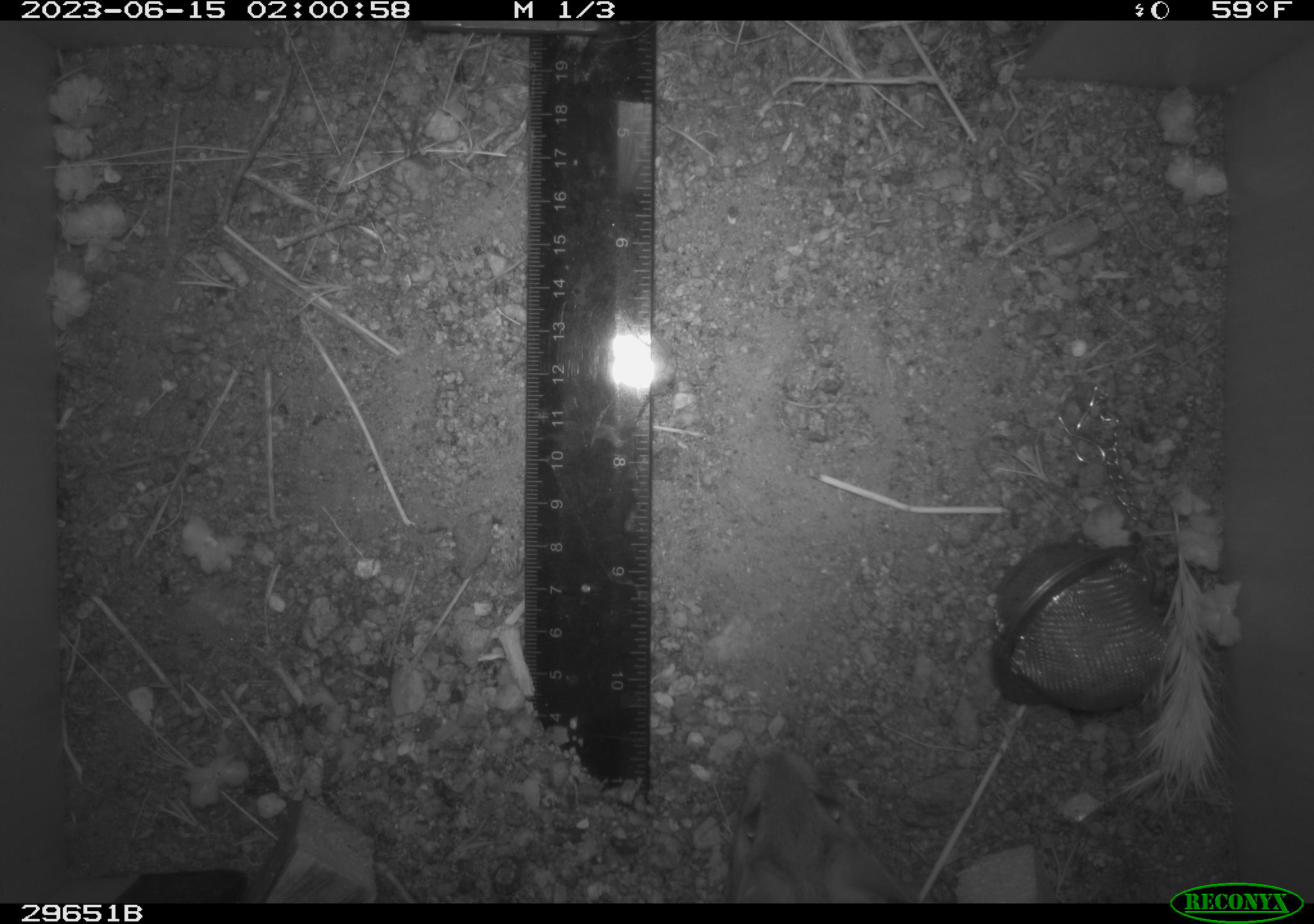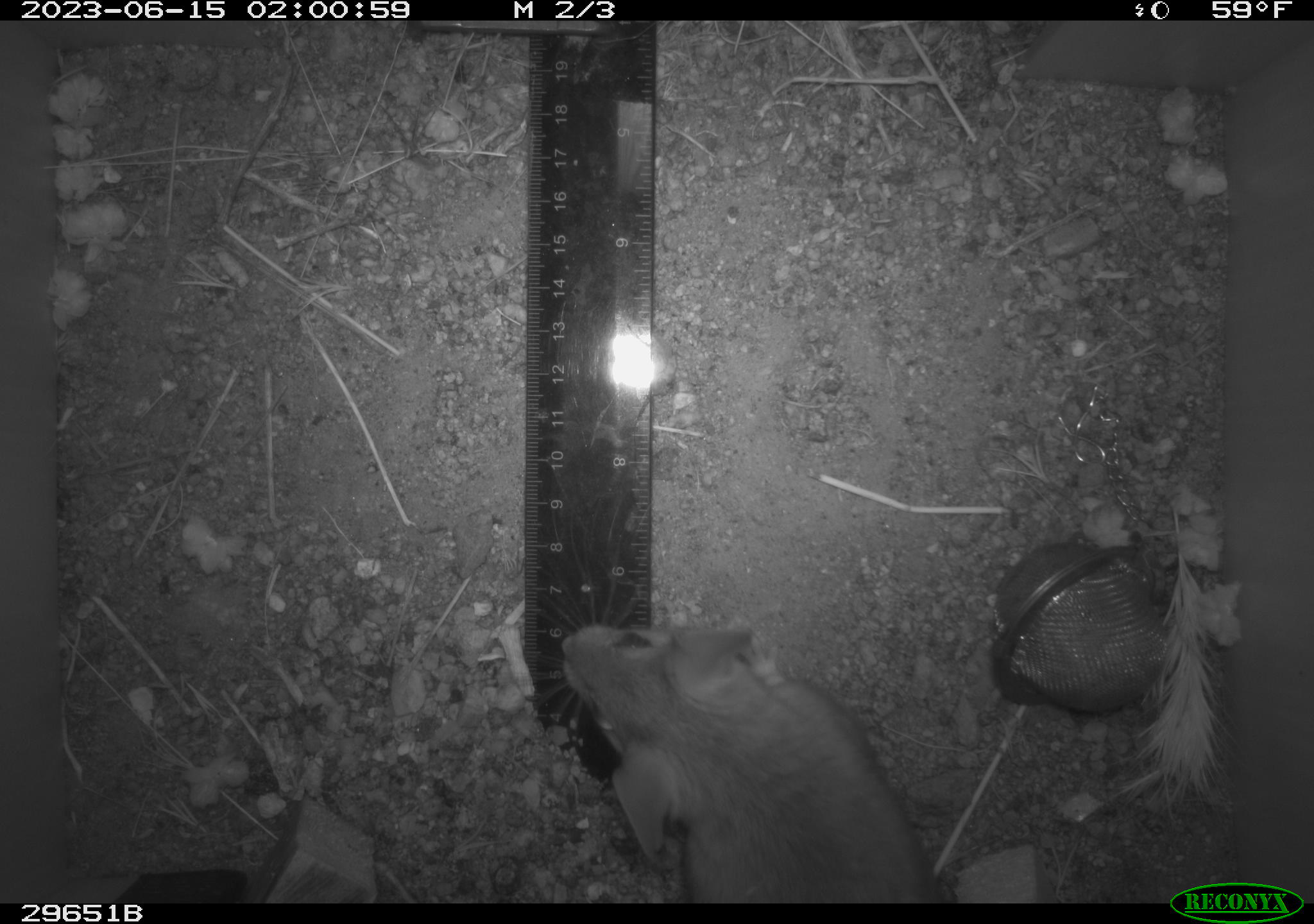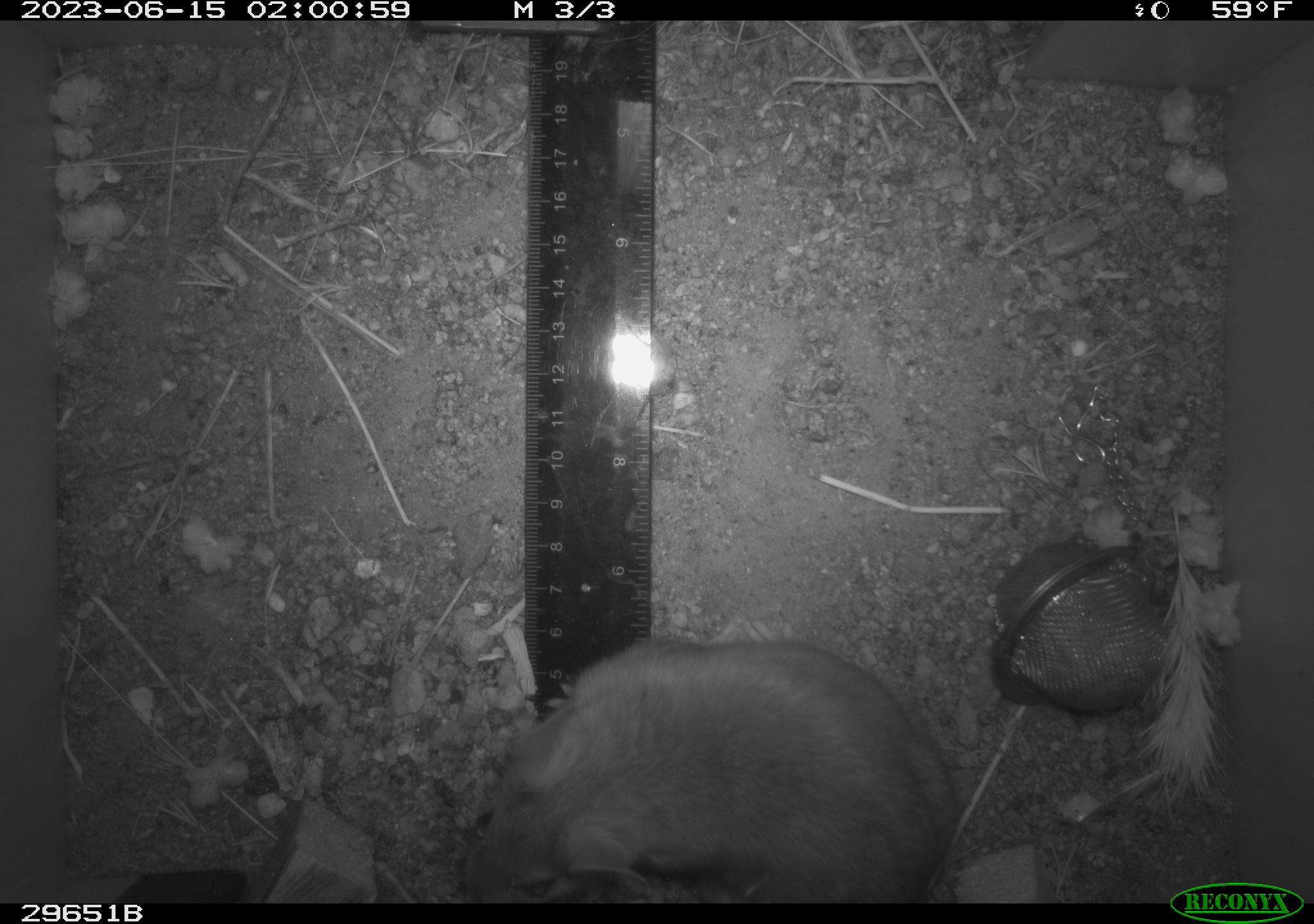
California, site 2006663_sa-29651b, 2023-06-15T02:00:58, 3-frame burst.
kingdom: Animalia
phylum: Chordata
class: Mammalia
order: Rodentia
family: Cricetidae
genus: Neotoma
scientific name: Neotoma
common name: pack rat or woodrat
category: neotoma species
Neotoma species (pack rat or woodrat) (Neotoma).